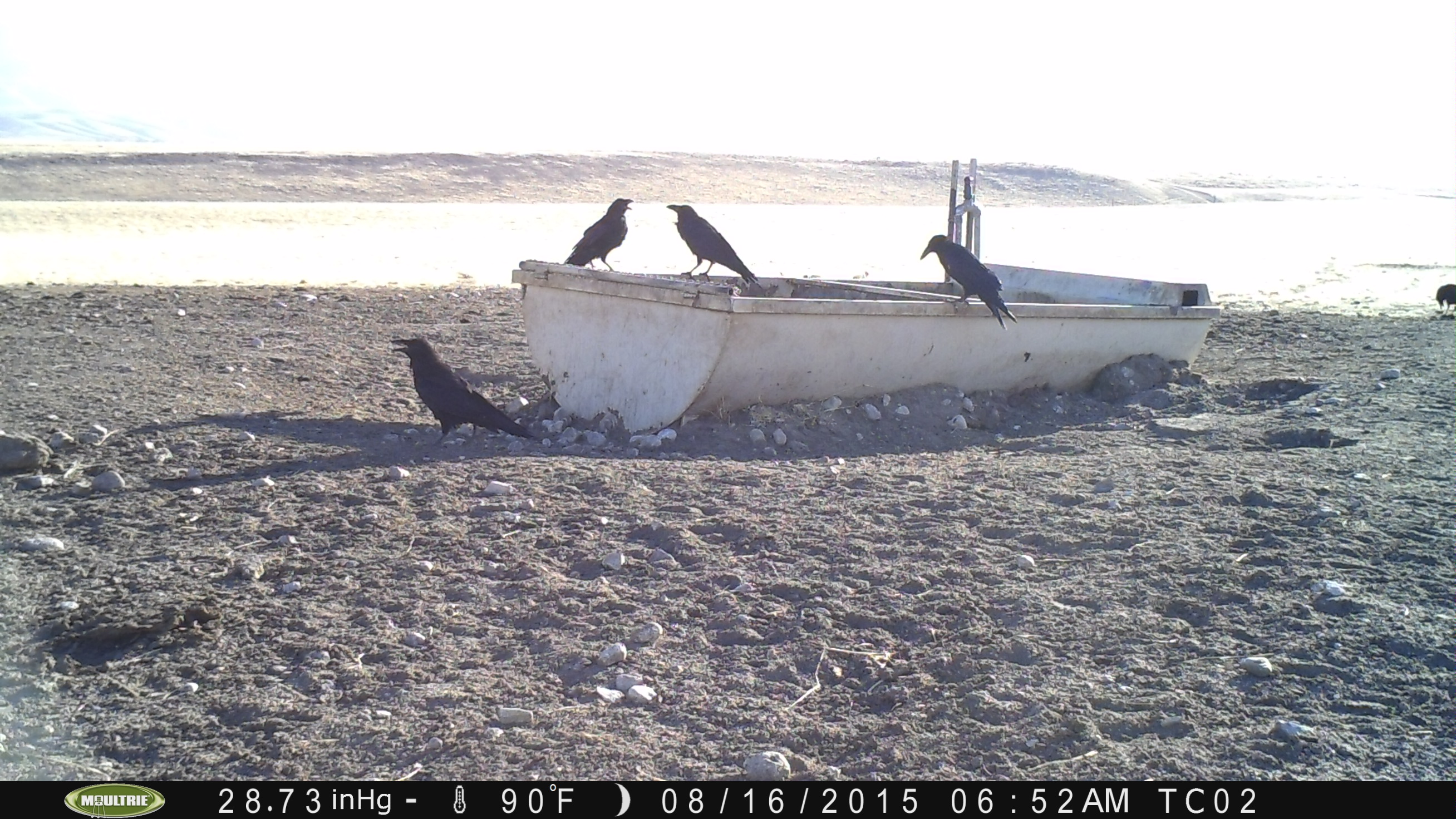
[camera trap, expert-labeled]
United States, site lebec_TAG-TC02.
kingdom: Animalia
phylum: Chordata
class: Aves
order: Passeriformes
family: Corvidae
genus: Corvus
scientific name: Corvus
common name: crows and ravens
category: unidentified corvus